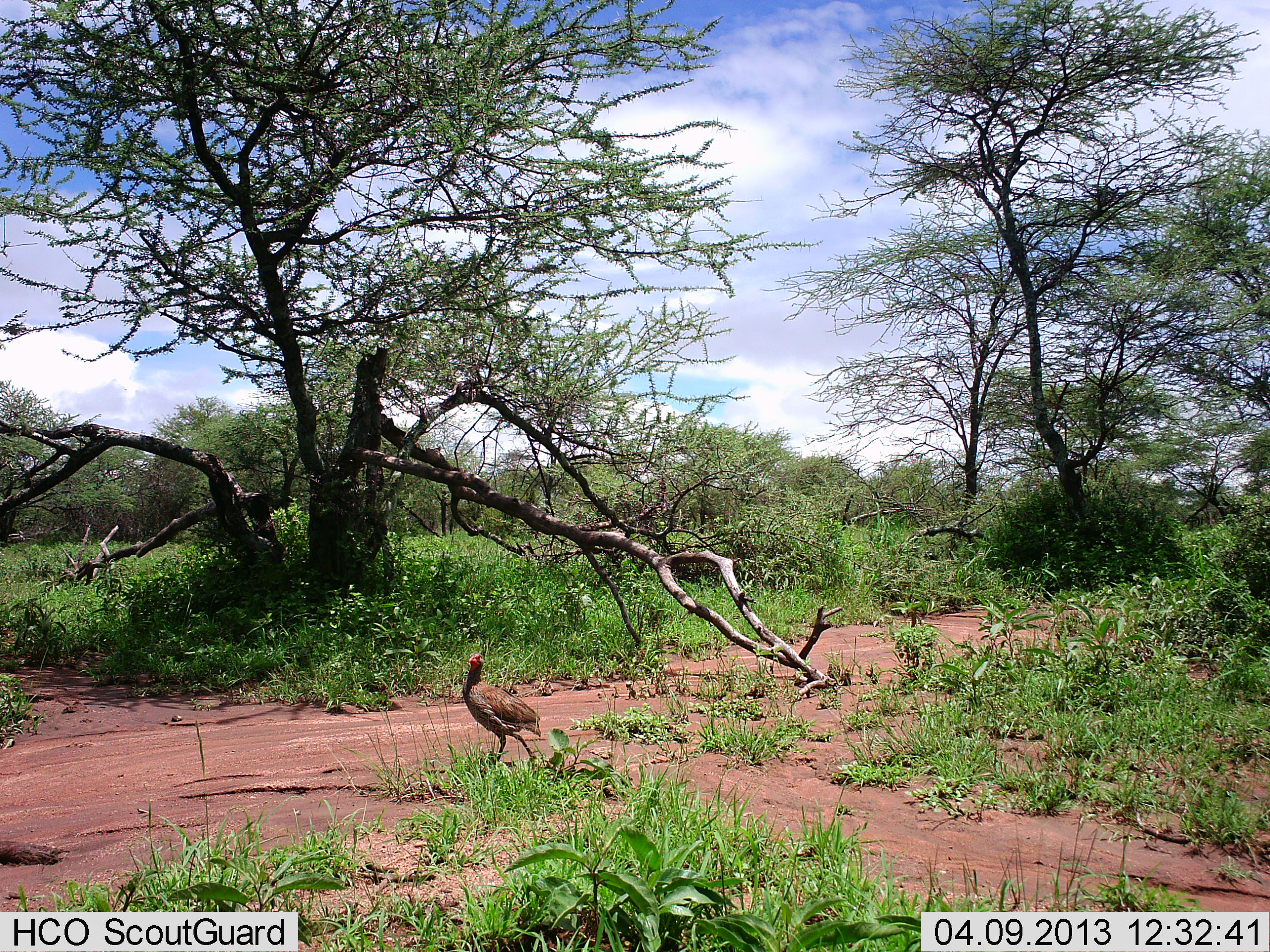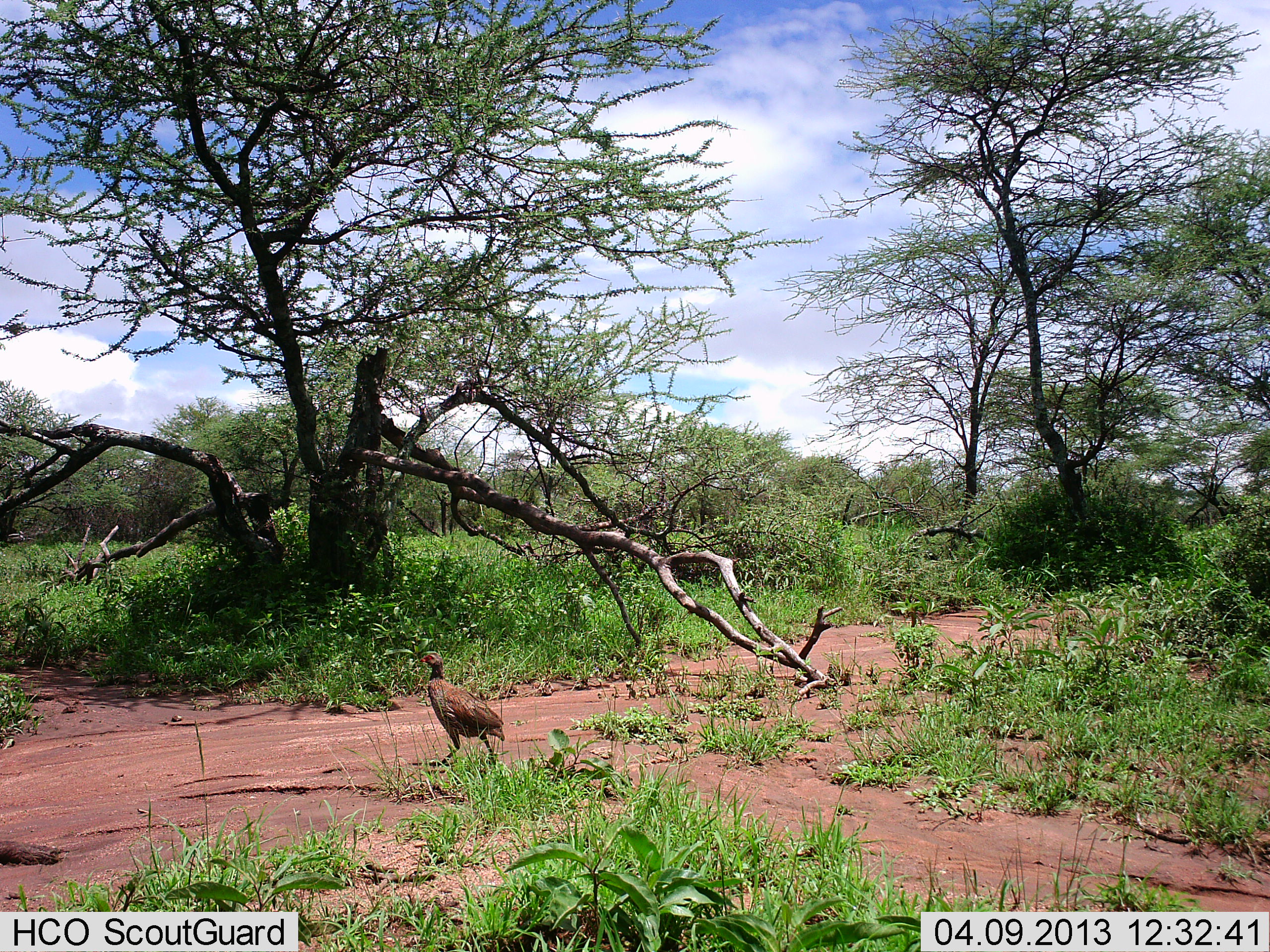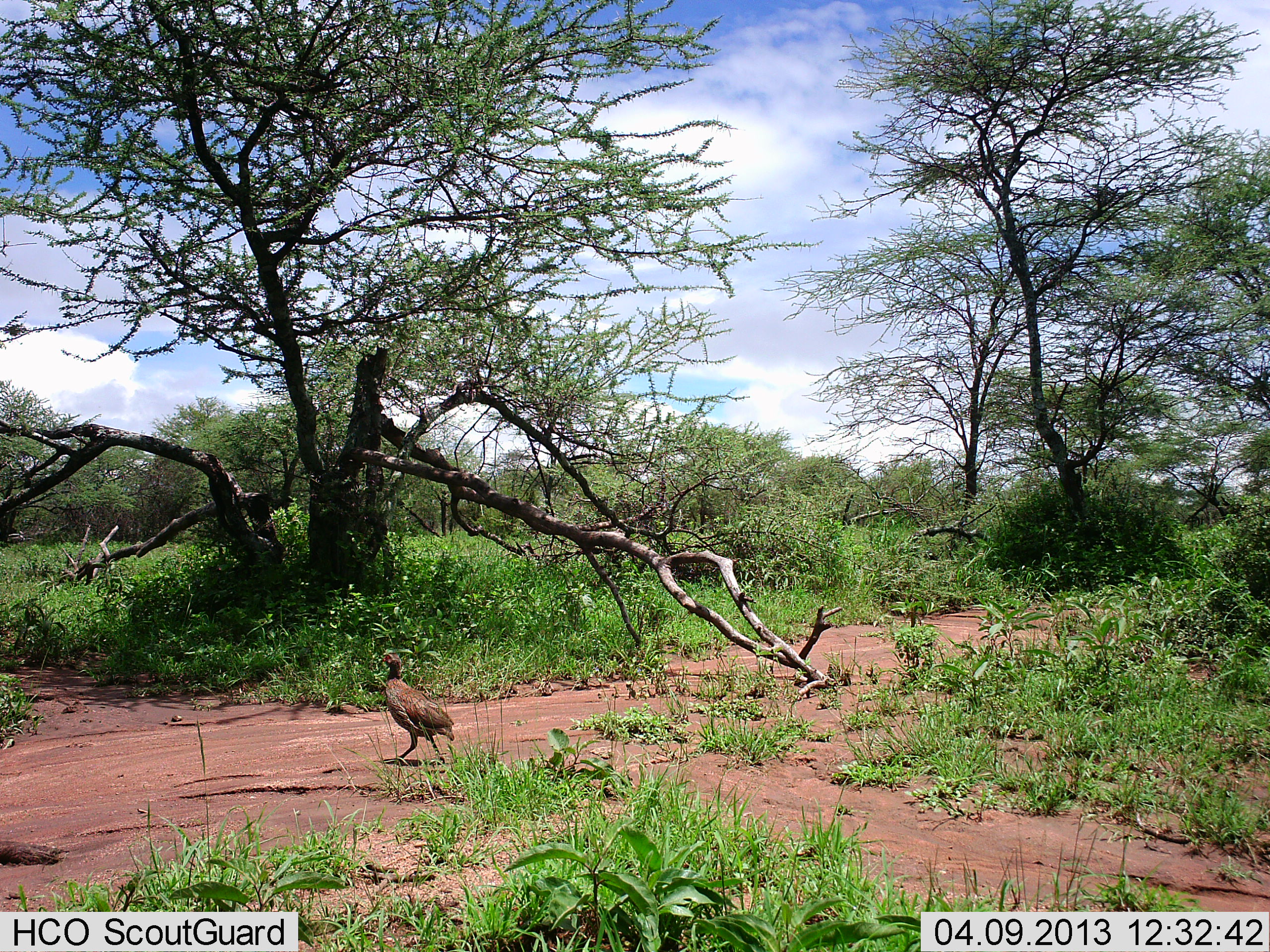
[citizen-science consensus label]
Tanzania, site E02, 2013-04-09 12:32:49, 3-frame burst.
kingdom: Animalia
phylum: Chordata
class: Aves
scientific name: Aves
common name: bird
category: otherbird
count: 1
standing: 14%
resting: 0%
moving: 86%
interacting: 0%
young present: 0%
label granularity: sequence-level